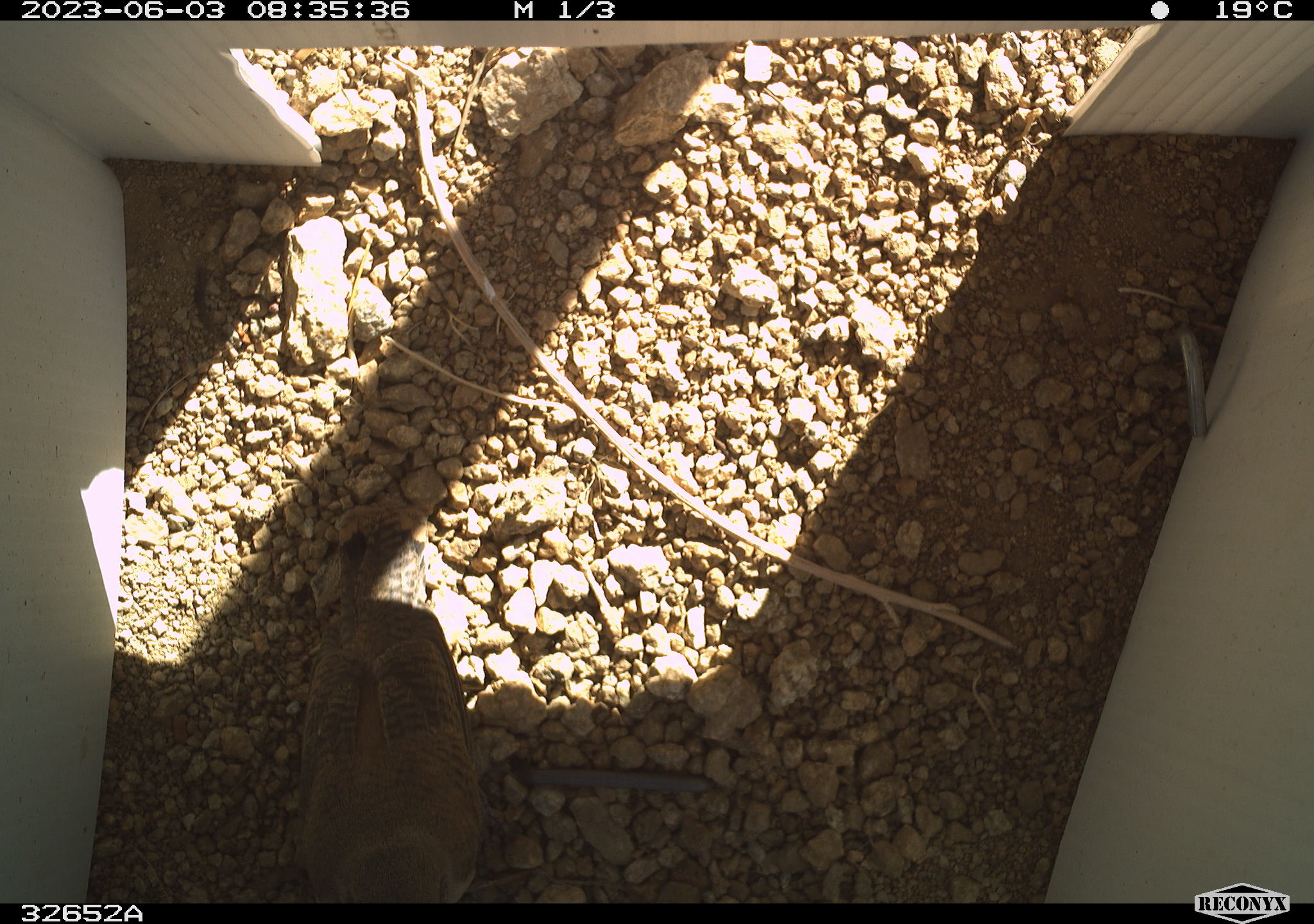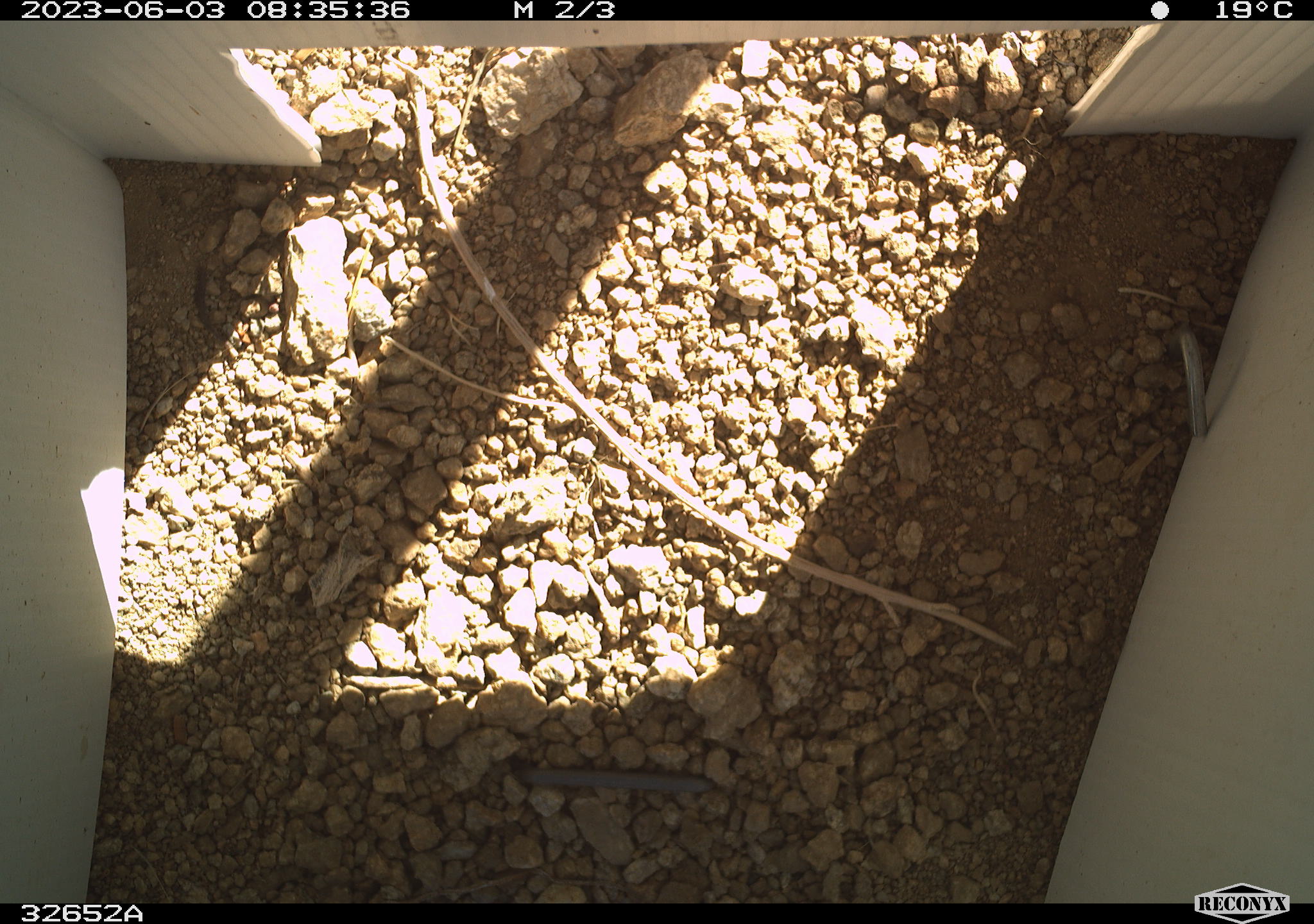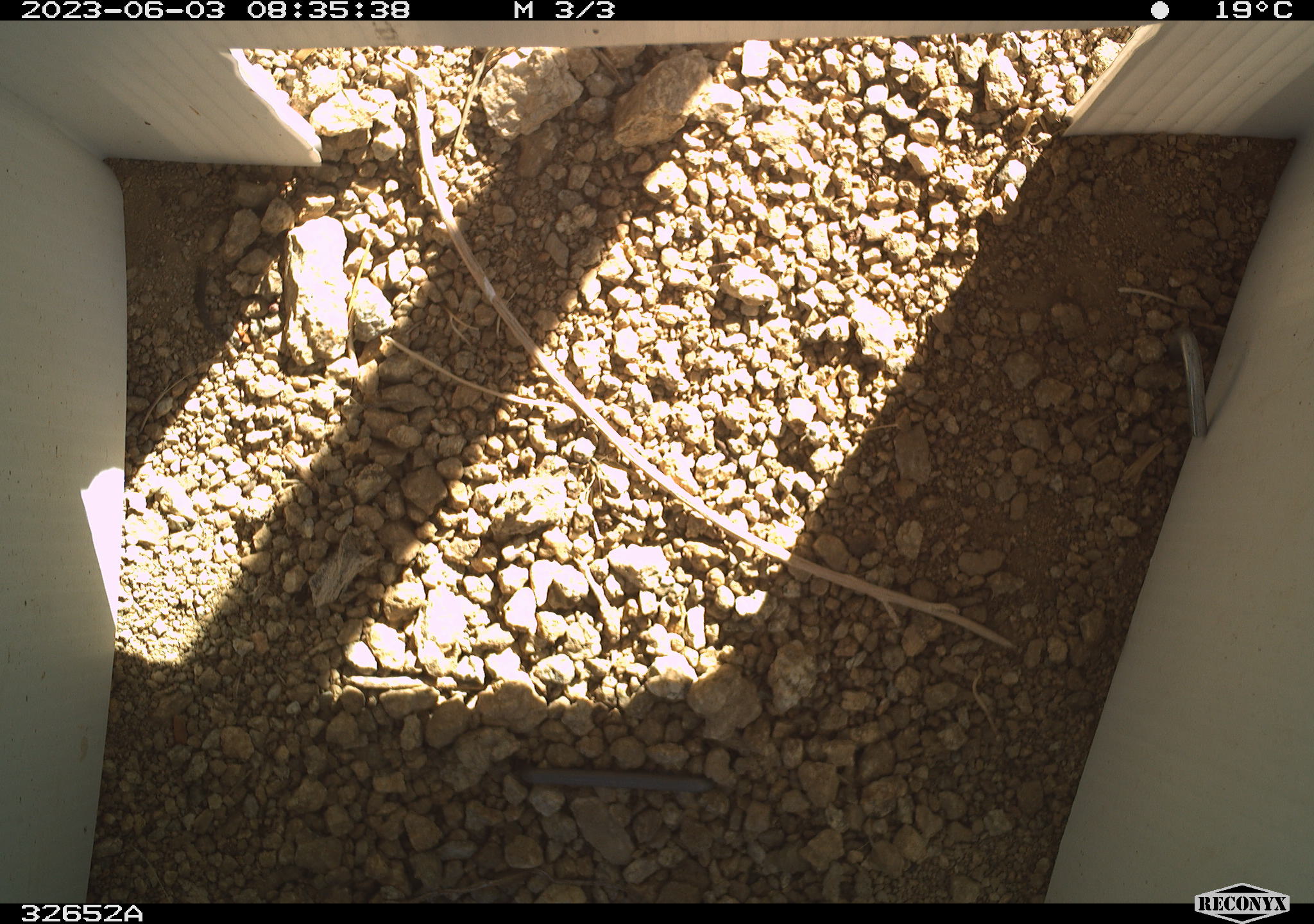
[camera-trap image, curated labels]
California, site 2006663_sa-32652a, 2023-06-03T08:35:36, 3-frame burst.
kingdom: Animalia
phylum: Chordata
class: Aves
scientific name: Aves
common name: bird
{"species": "bird (Aves)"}